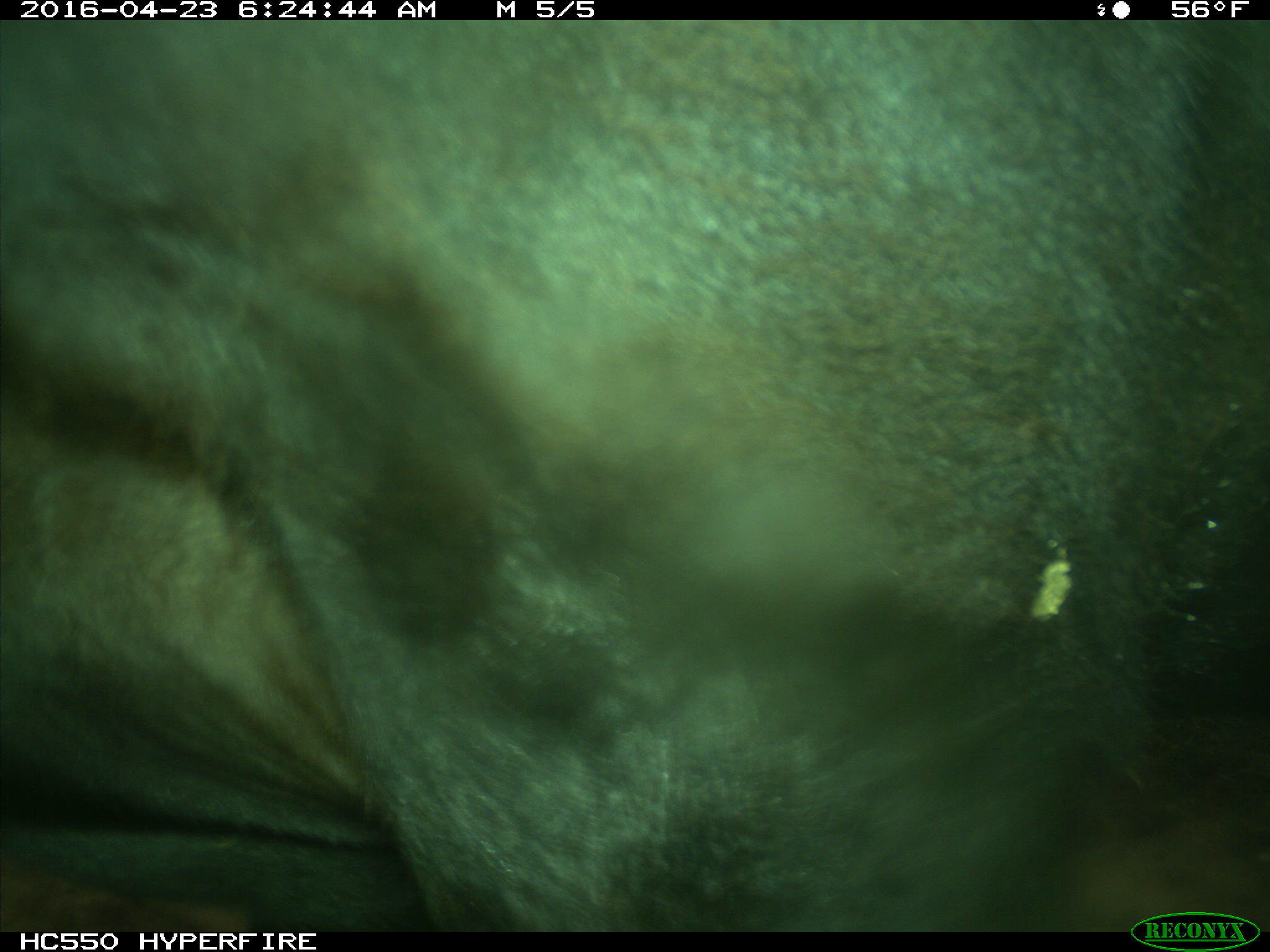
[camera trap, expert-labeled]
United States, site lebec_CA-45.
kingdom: Animalia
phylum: Chordata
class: Mammalia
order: Artiodactyla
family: Bovidae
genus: Bos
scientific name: Bos taurus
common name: domestic cow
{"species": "Bos taurus (domestic cow)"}